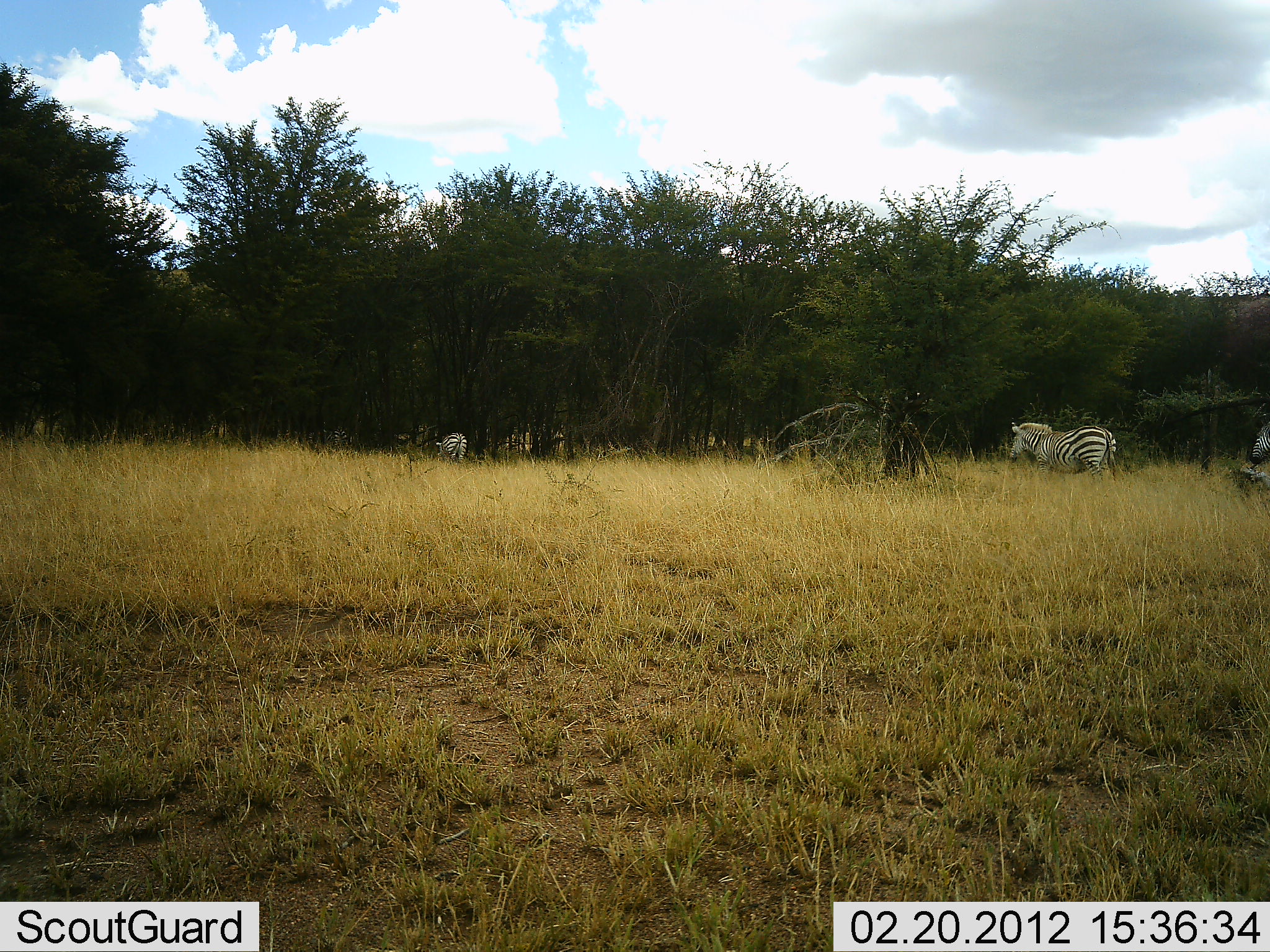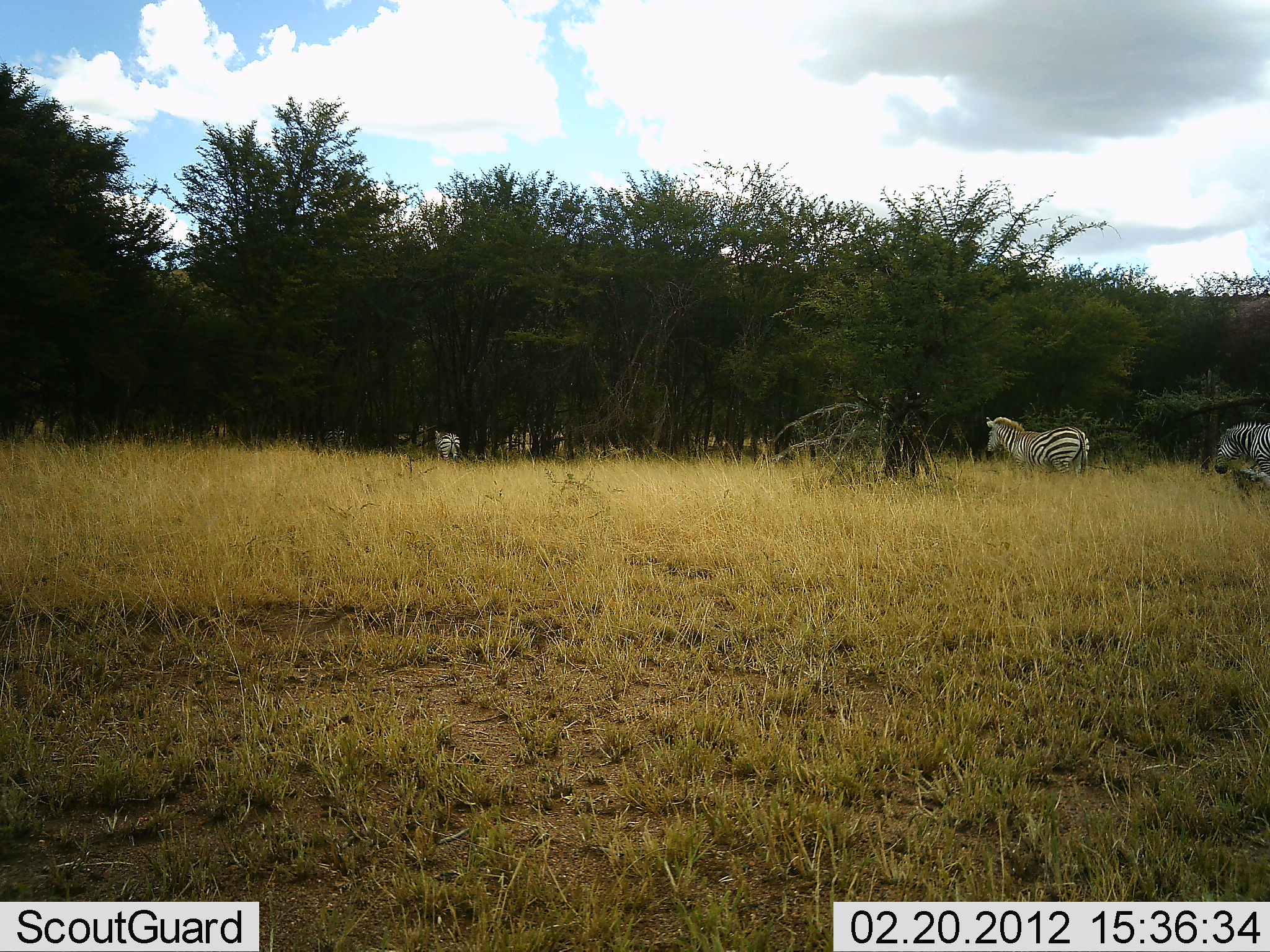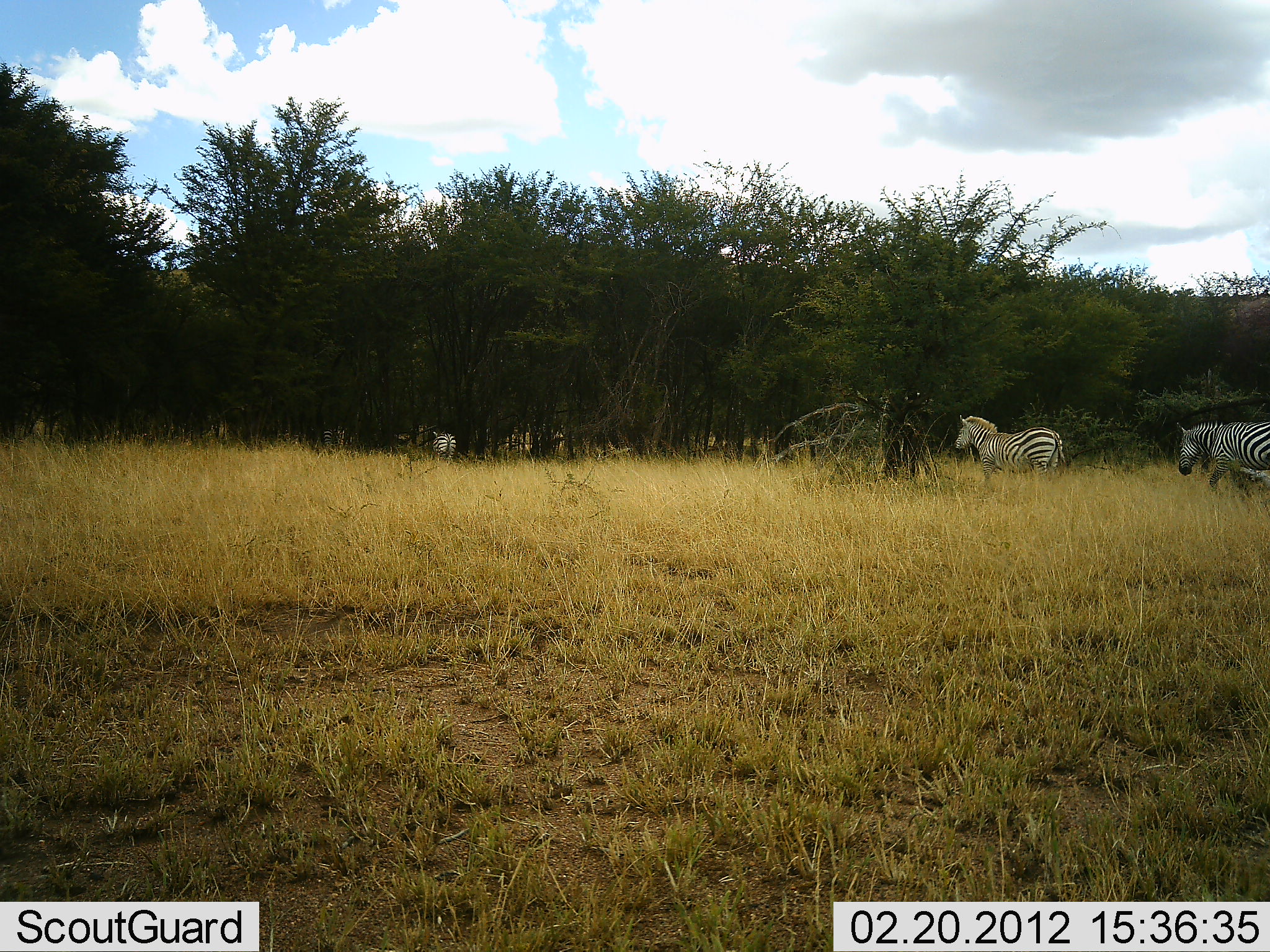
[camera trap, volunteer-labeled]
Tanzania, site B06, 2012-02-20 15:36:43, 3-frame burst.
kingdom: Animalia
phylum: Chordata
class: Mammalia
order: Perissodactyla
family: Equidae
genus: Equus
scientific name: Equus quagga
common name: plains zebra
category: zebra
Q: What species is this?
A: Zebra (plains zebra) (Equus quagga).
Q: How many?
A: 3.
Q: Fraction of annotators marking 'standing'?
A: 7%.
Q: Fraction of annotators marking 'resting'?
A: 4%.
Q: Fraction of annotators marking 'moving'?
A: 89%.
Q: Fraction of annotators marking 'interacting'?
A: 4%.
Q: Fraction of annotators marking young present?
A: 0%.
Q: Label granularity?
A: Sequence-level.